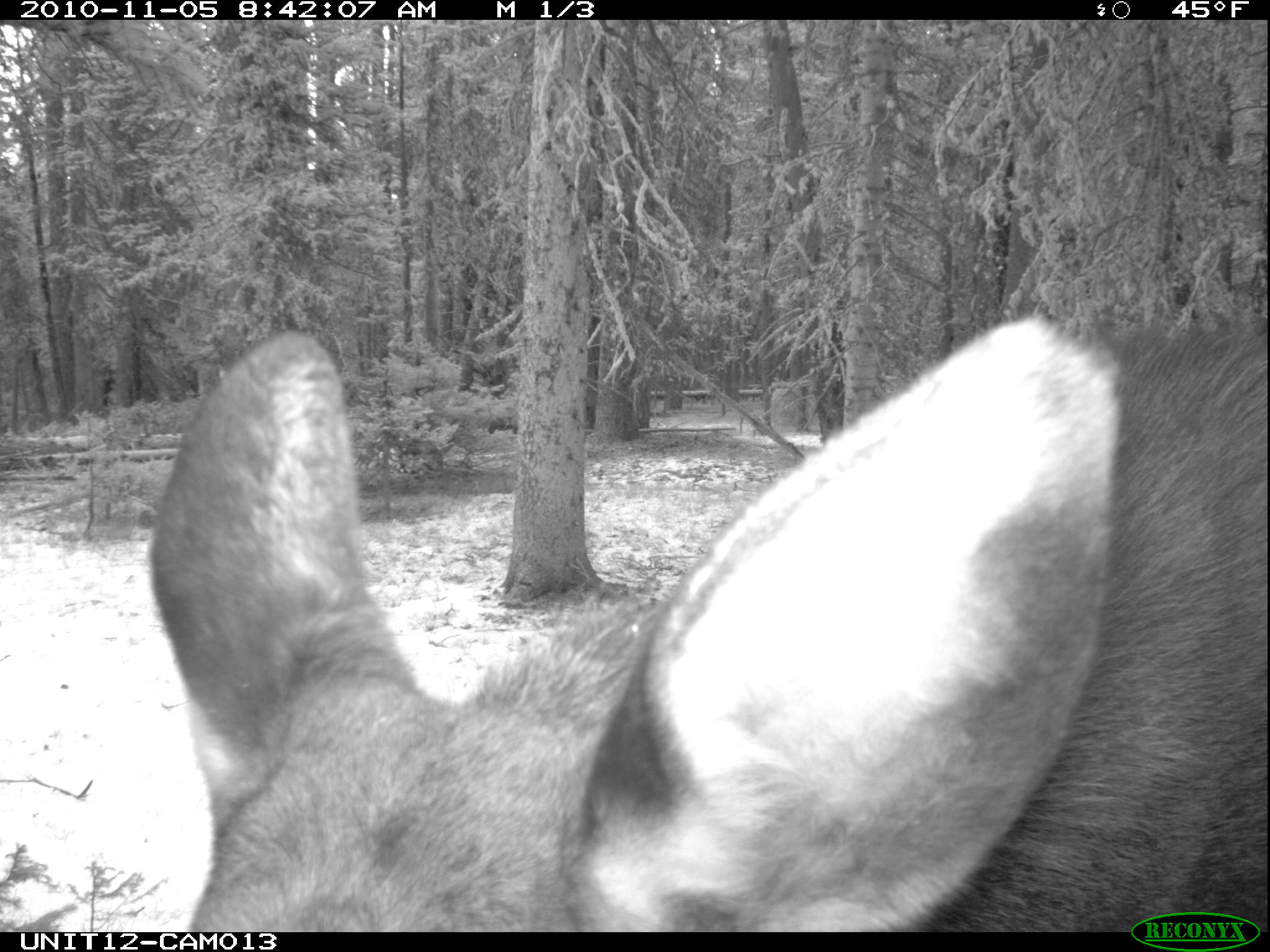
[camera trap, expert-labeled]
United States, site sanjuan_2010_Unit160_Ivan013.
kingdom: Animalia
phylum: Chordata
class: Mammalia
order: Artiodactyla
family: Cervidae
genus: Alces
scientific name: Alces alces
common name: moose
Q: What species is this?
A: Alces alces (moose).